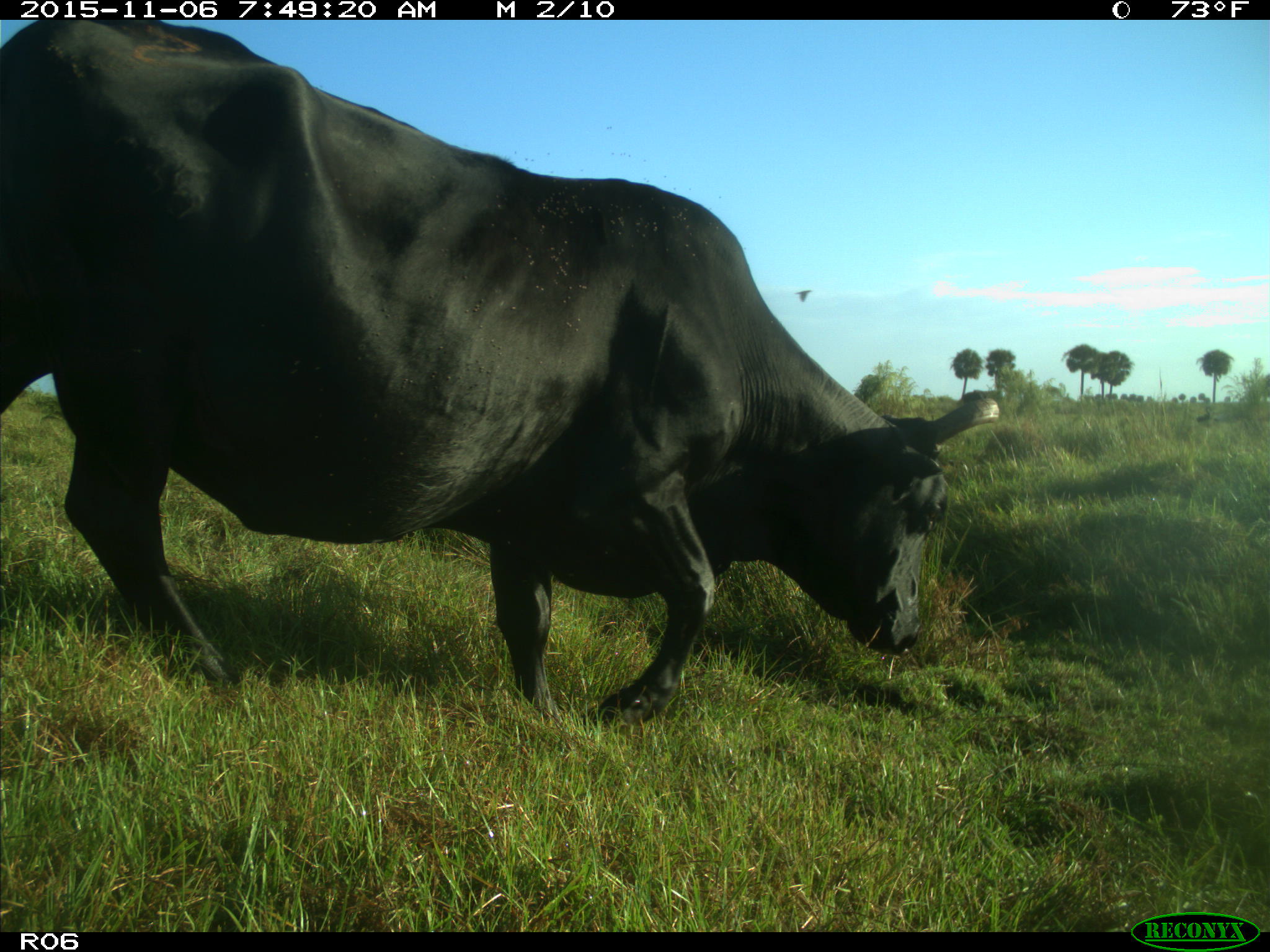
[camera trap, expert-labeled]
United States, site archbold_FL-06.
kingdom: Animalia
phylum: Chordata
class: Mammalia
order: Artiodactyla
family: Bovidae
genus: Bos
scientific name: Bos taurus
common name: domestic cow